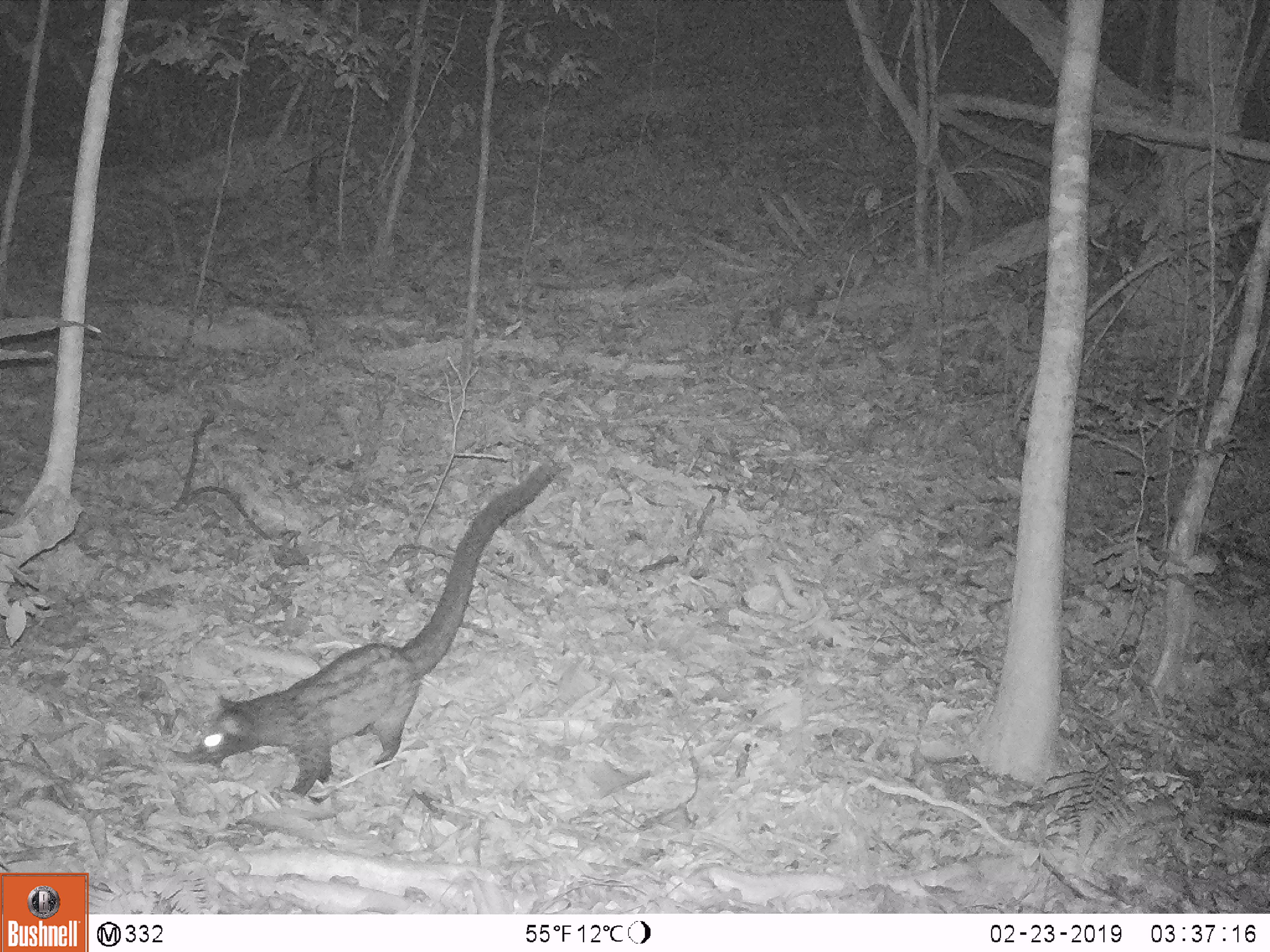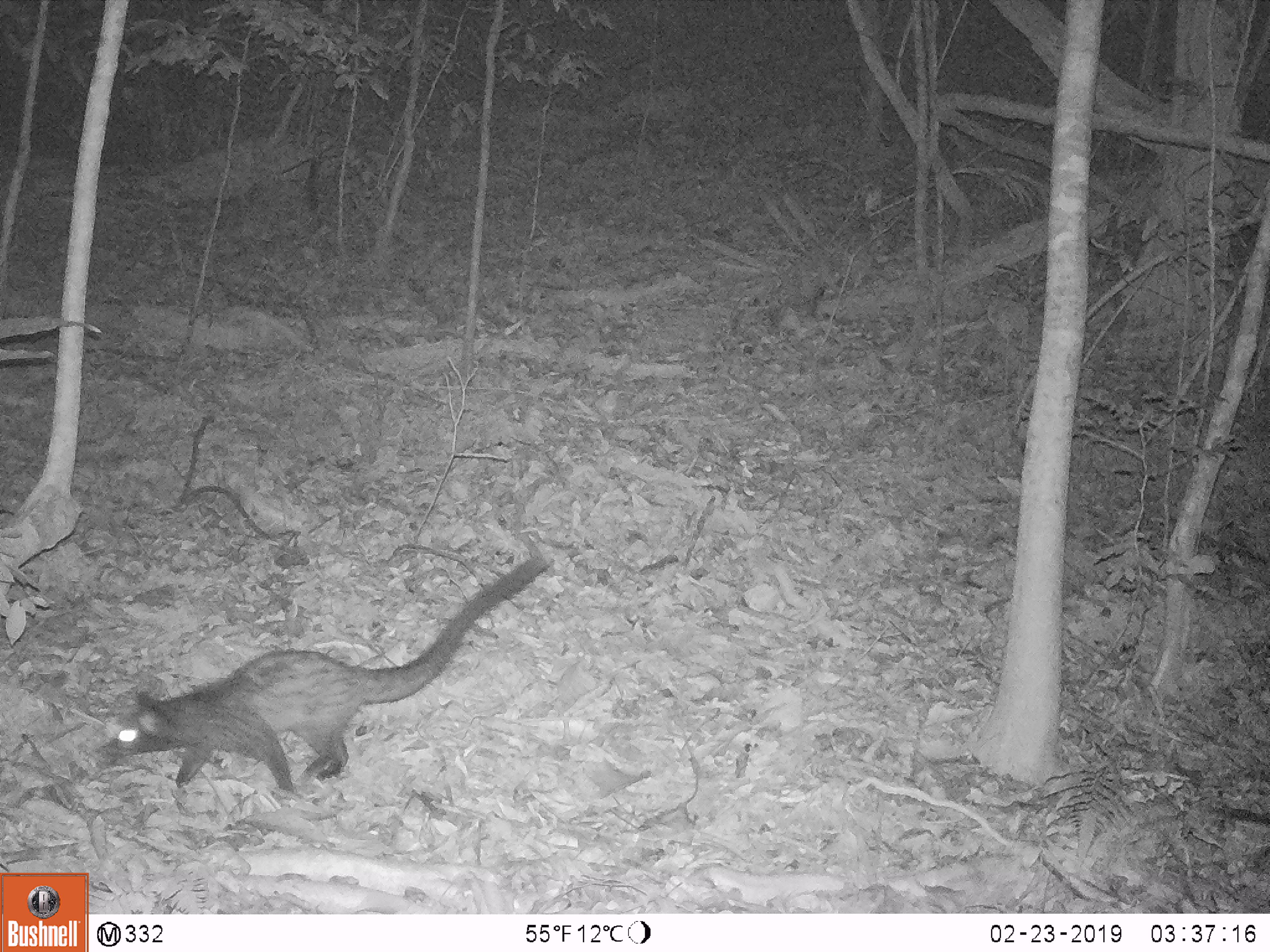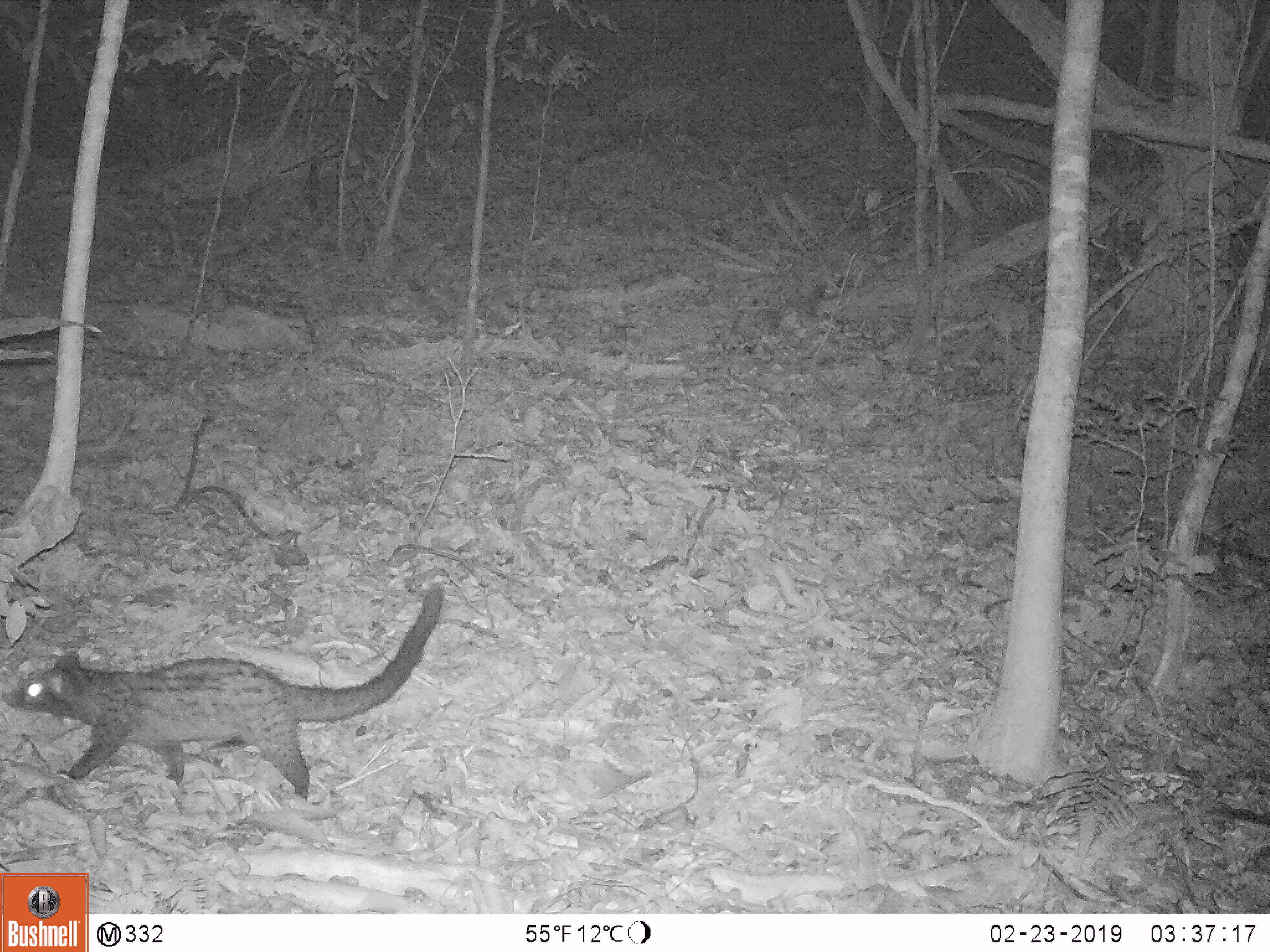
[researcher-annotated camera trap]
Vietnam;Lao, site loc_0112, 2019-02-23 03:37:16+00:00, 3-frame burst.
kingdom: Animalia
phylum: Chordata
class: Mammalia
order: Carnivora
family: Viverridae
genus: Paradoxurus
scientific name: Paradoxurus hermaphroditus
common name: common palm civet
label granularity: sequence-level